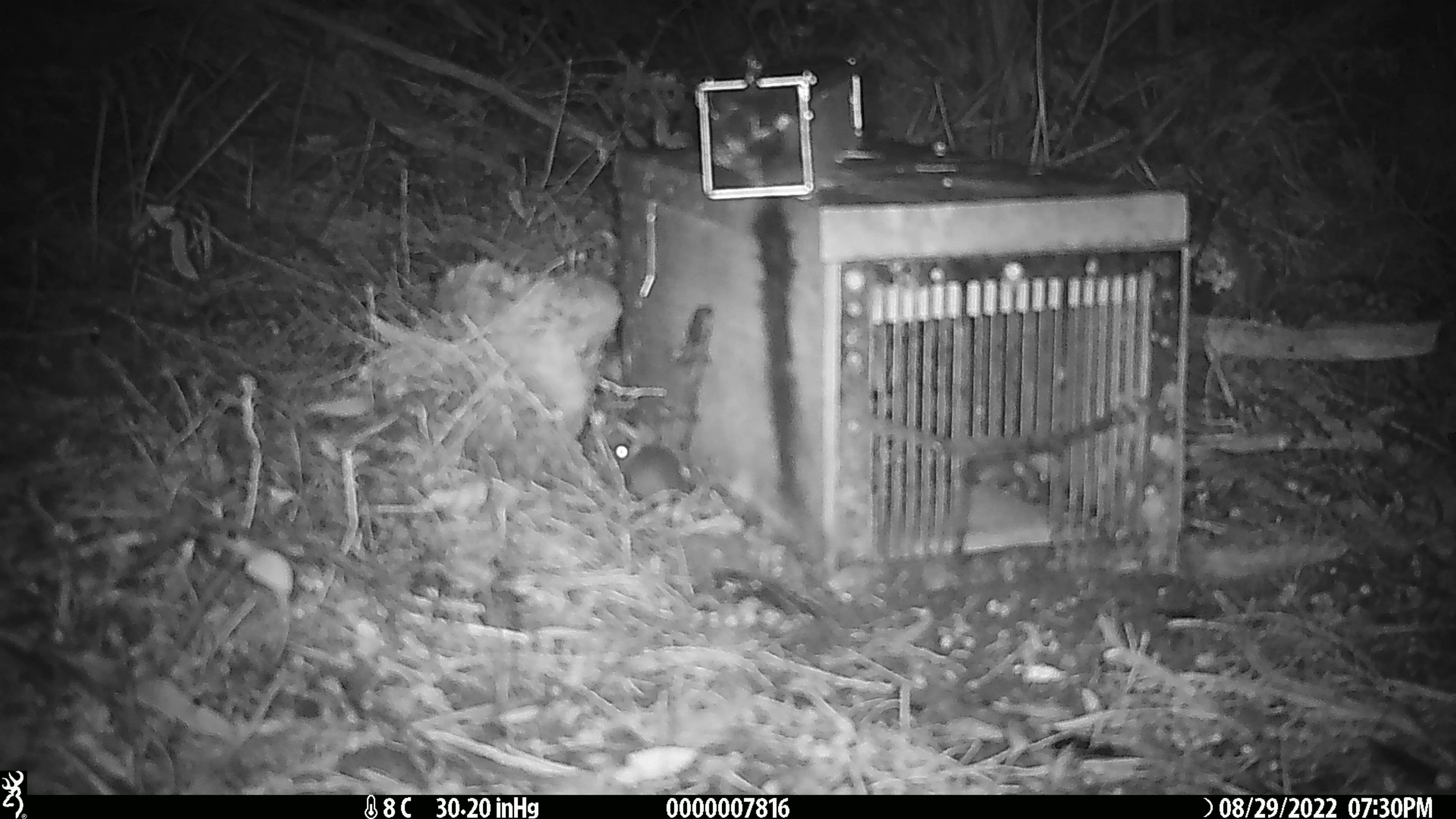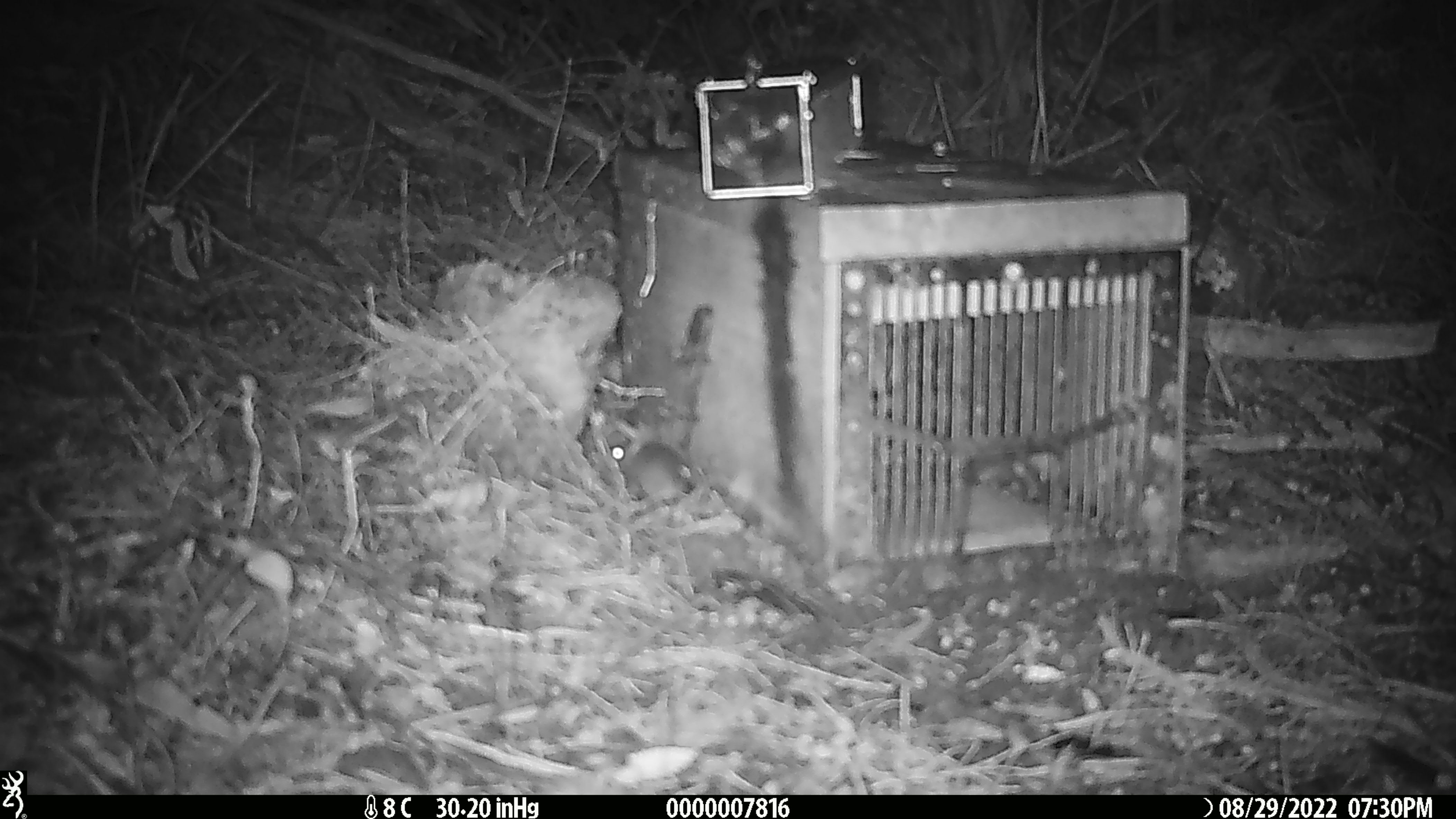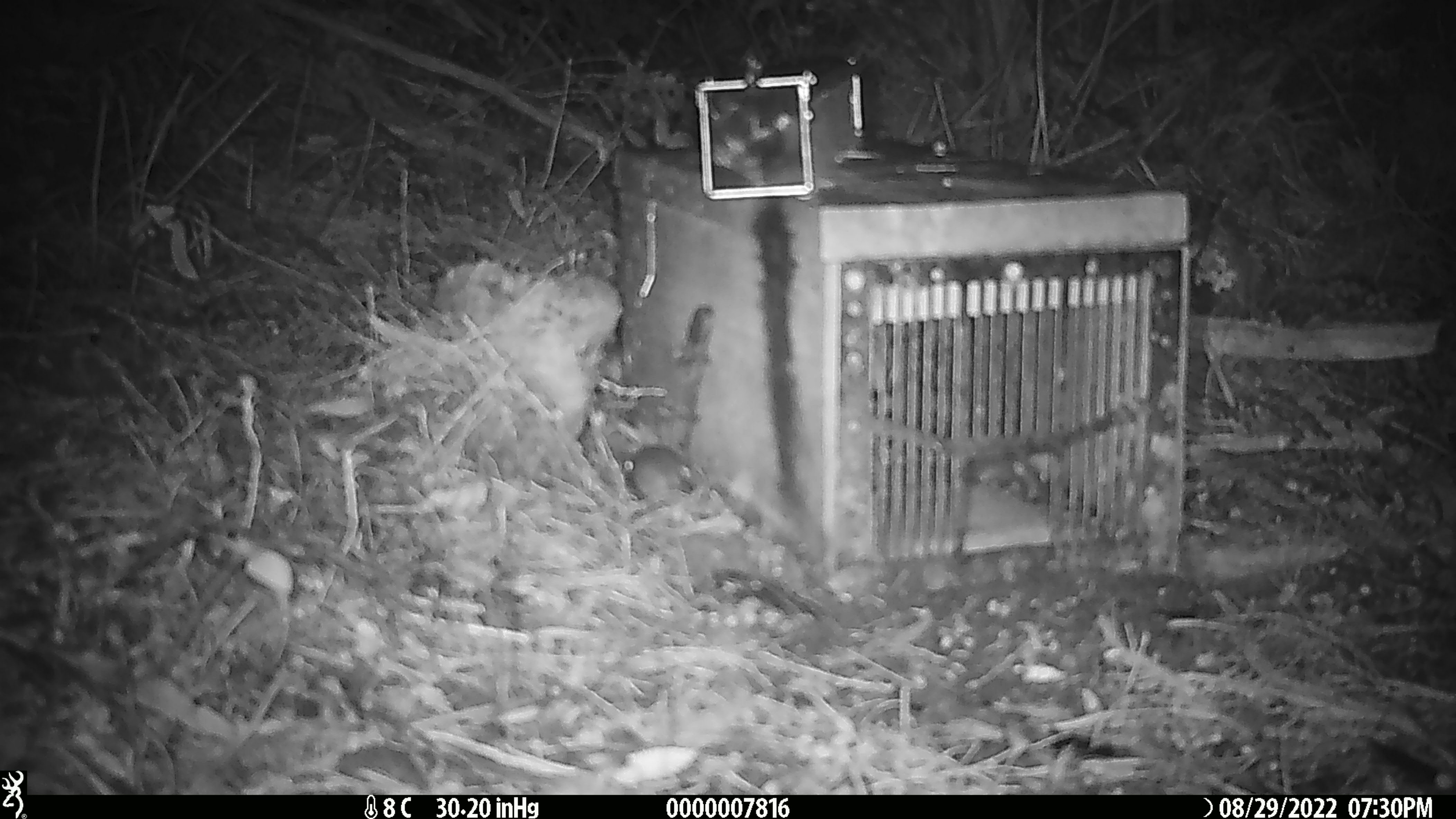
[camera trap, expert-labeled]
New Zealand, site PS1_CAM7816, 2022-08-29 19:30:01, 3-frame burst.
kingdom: Animalia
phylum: Chordata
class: Mammalia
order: Rodentia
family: Muridae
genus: Mus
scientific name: Mus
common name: mouse